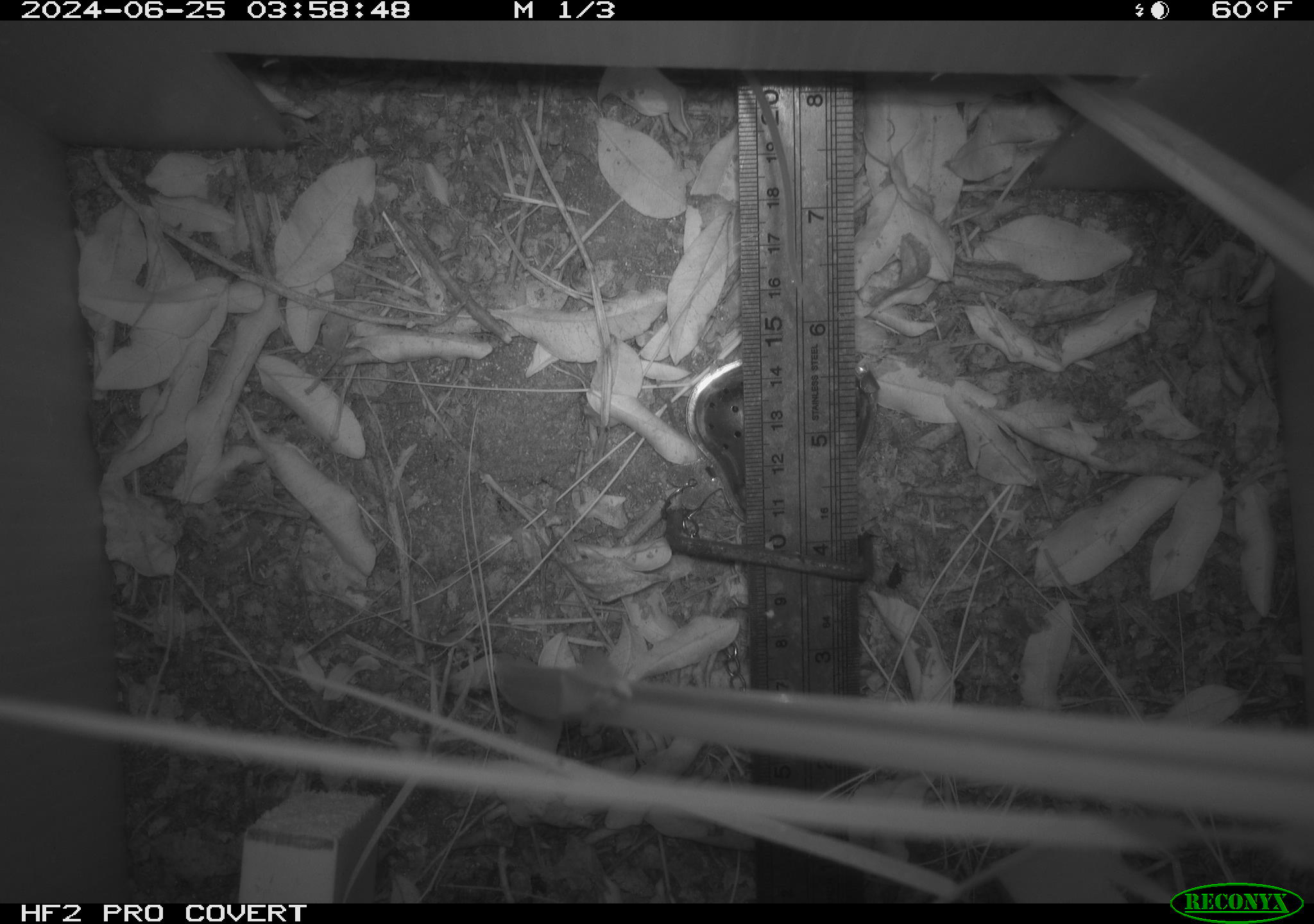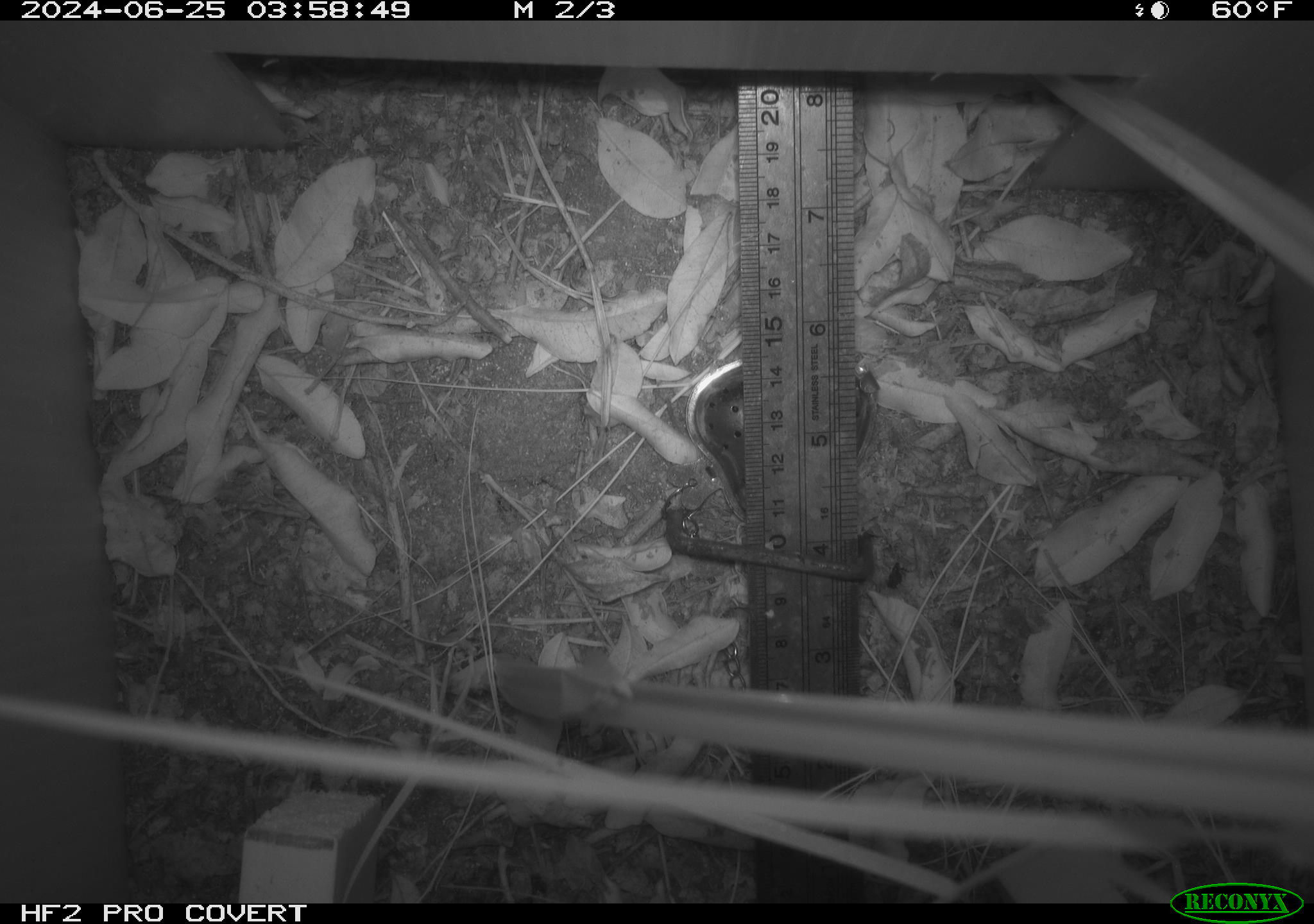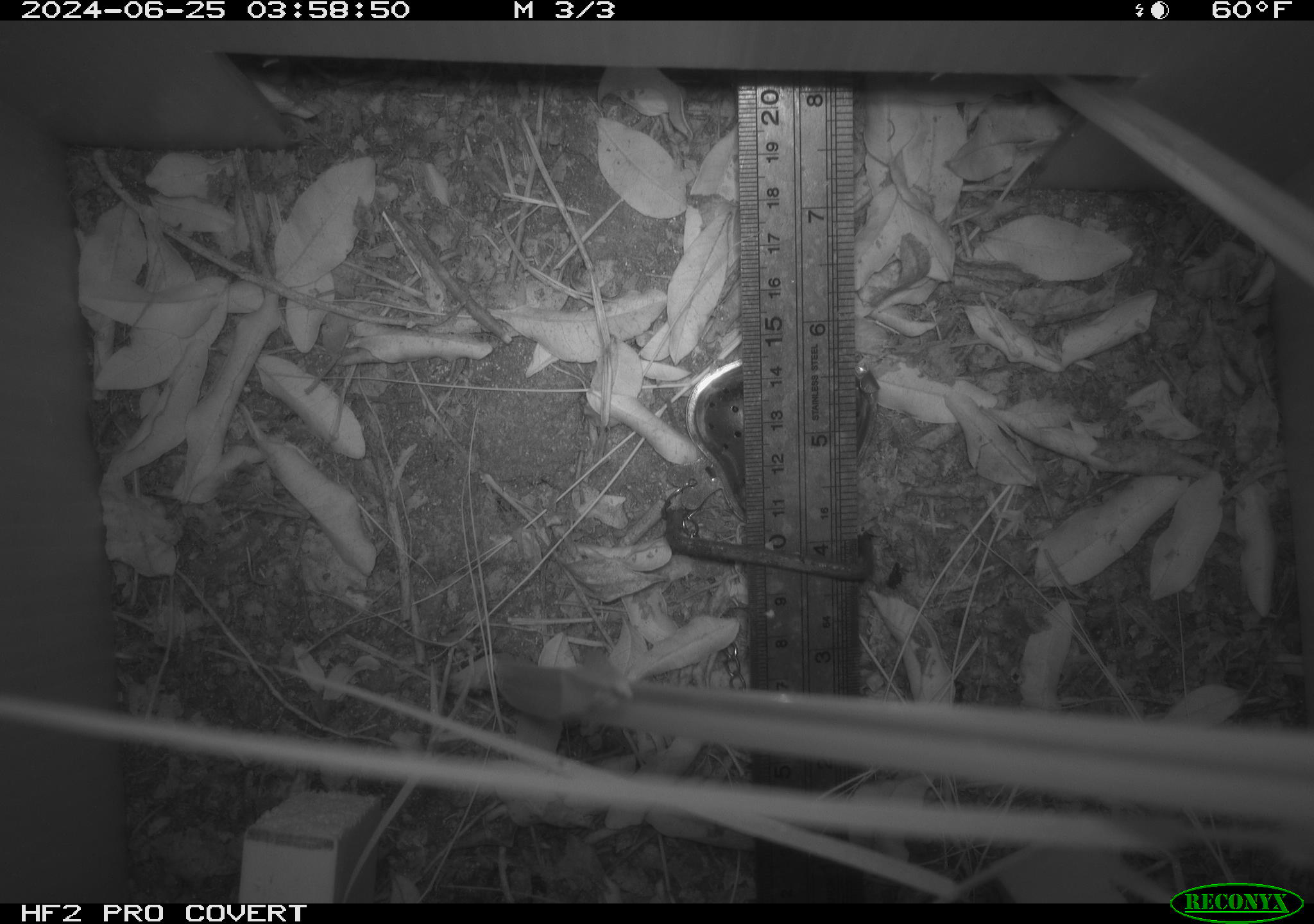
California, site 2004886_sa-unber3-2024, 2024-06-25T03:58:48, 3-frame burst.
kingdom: Animalia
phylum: Chordata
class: Mammalia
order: Rodentia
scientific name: Rodentia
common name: mouse species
Mouse species (Rodentia).